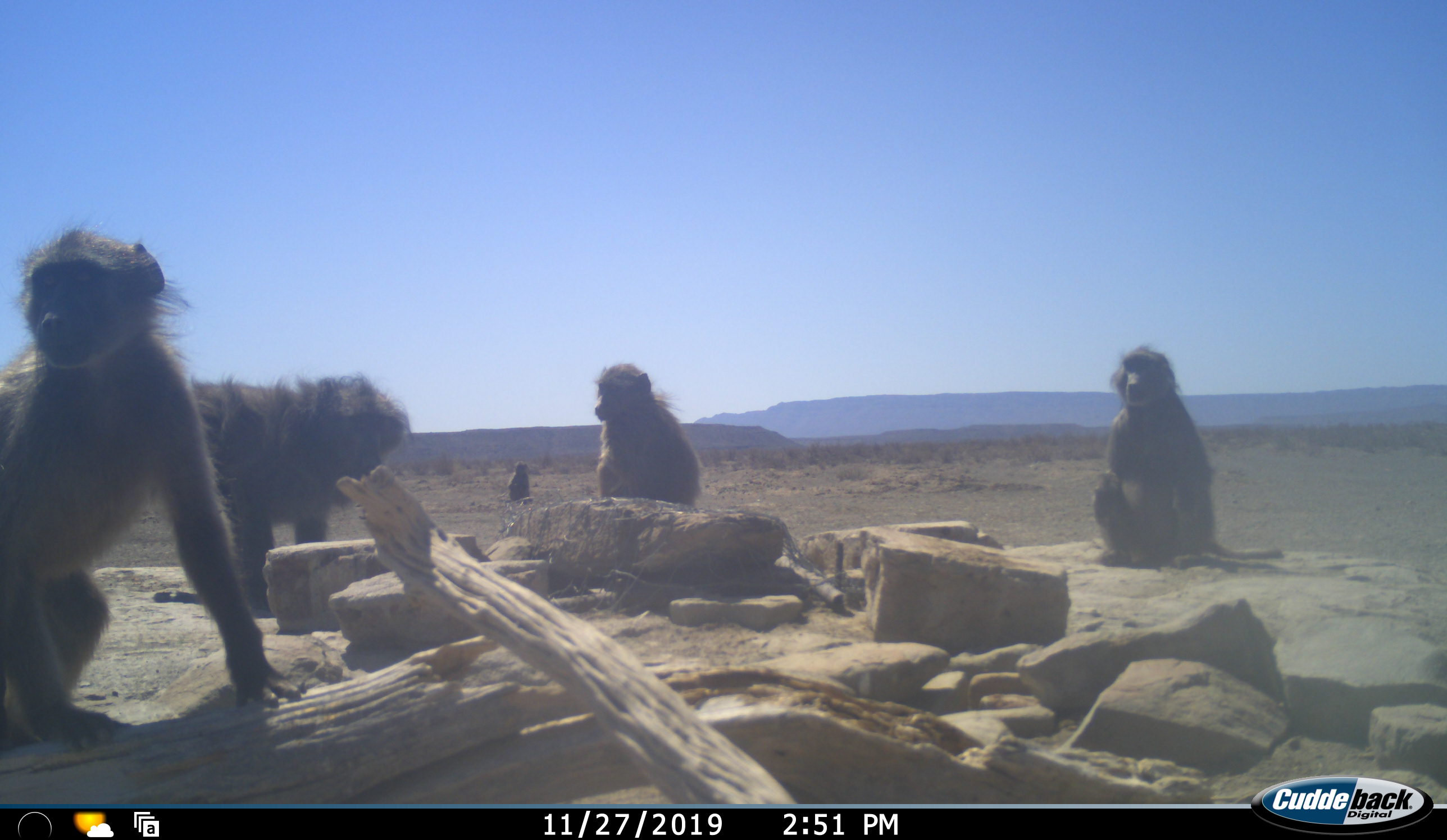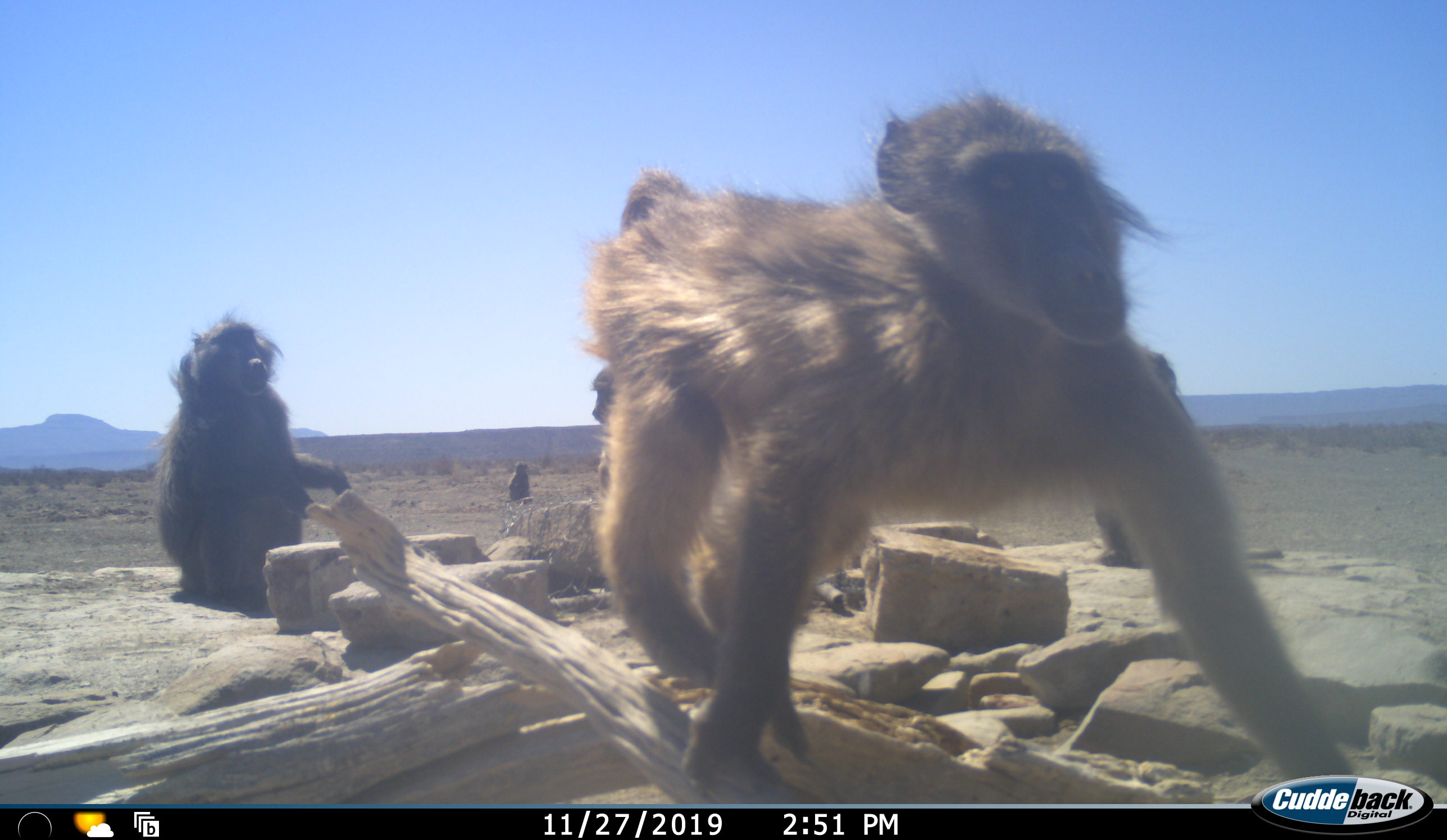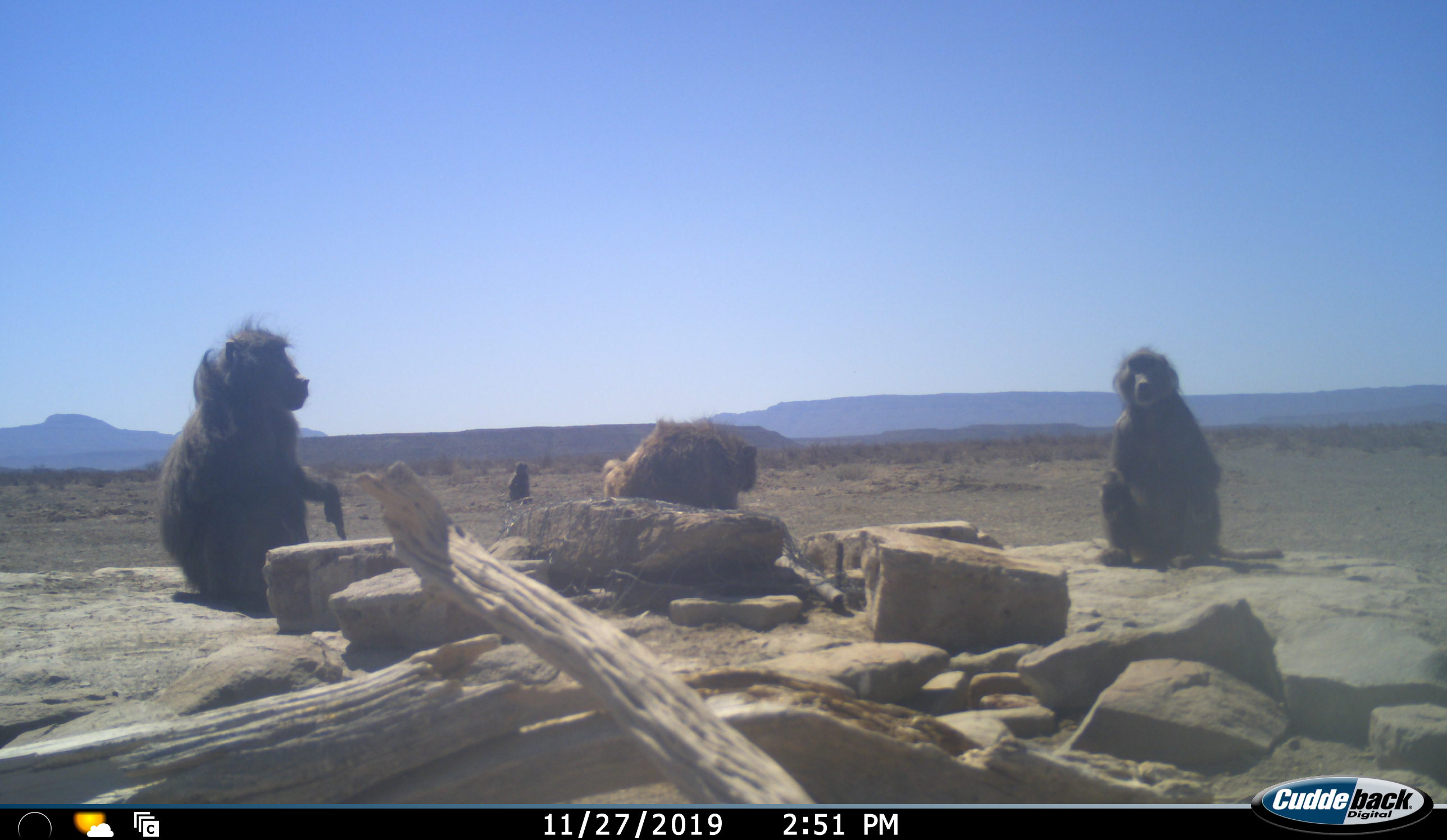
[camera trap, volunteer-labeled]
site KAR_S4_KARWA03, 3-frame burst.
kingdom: Animalia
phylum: Chordata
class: Mammalia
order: Primates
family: Cercopithecidae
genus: Papio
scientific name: Papio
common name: baboon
Baboon (Papio), count 5. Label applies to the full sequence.